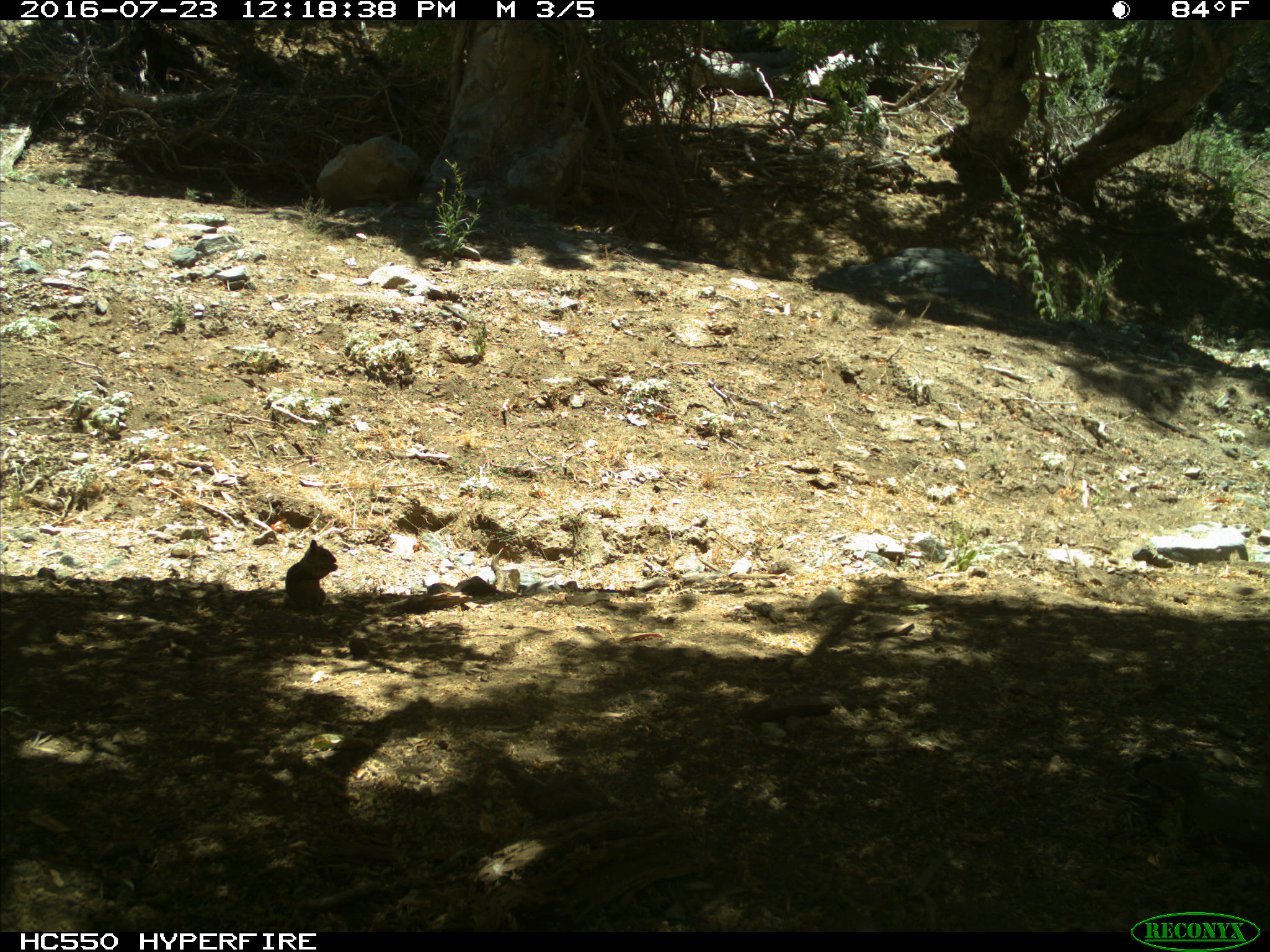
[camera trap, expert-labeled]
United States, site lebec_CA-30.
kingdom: Animalia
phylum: Chordata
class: Mammalia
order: Rodentia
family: Sciuridae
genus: Otospermophilus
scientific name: Otospermophilus beecheyi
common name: california ground squirrel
Otospermophilus beecheyi (california ground squirrel).